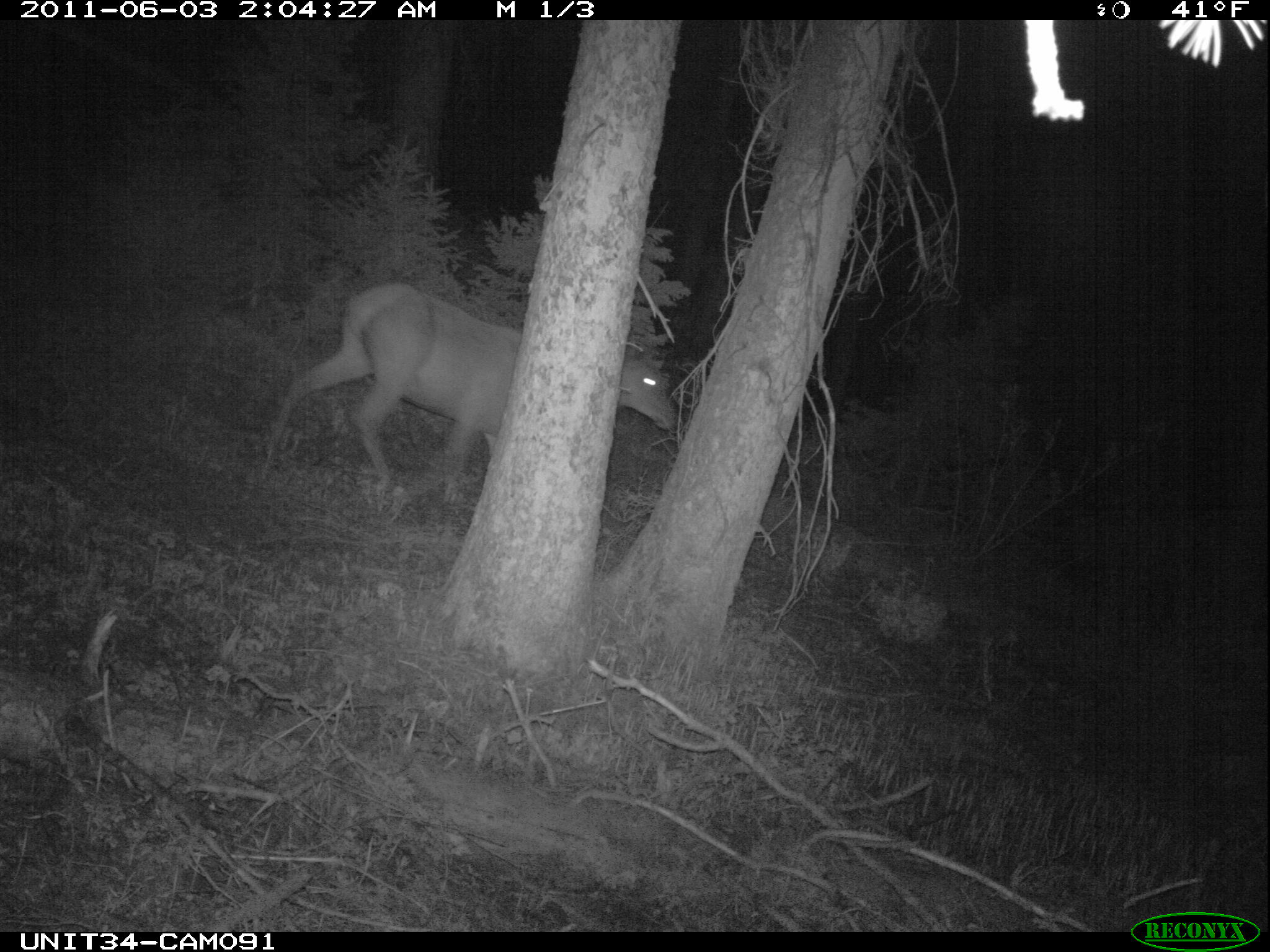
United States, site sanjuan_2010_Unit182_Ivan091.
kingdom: Animalia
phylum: Chordata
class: Mammalia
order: Artiodactyla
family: Cervidae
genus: Cervus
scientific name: Cervus elaphus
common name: red deer